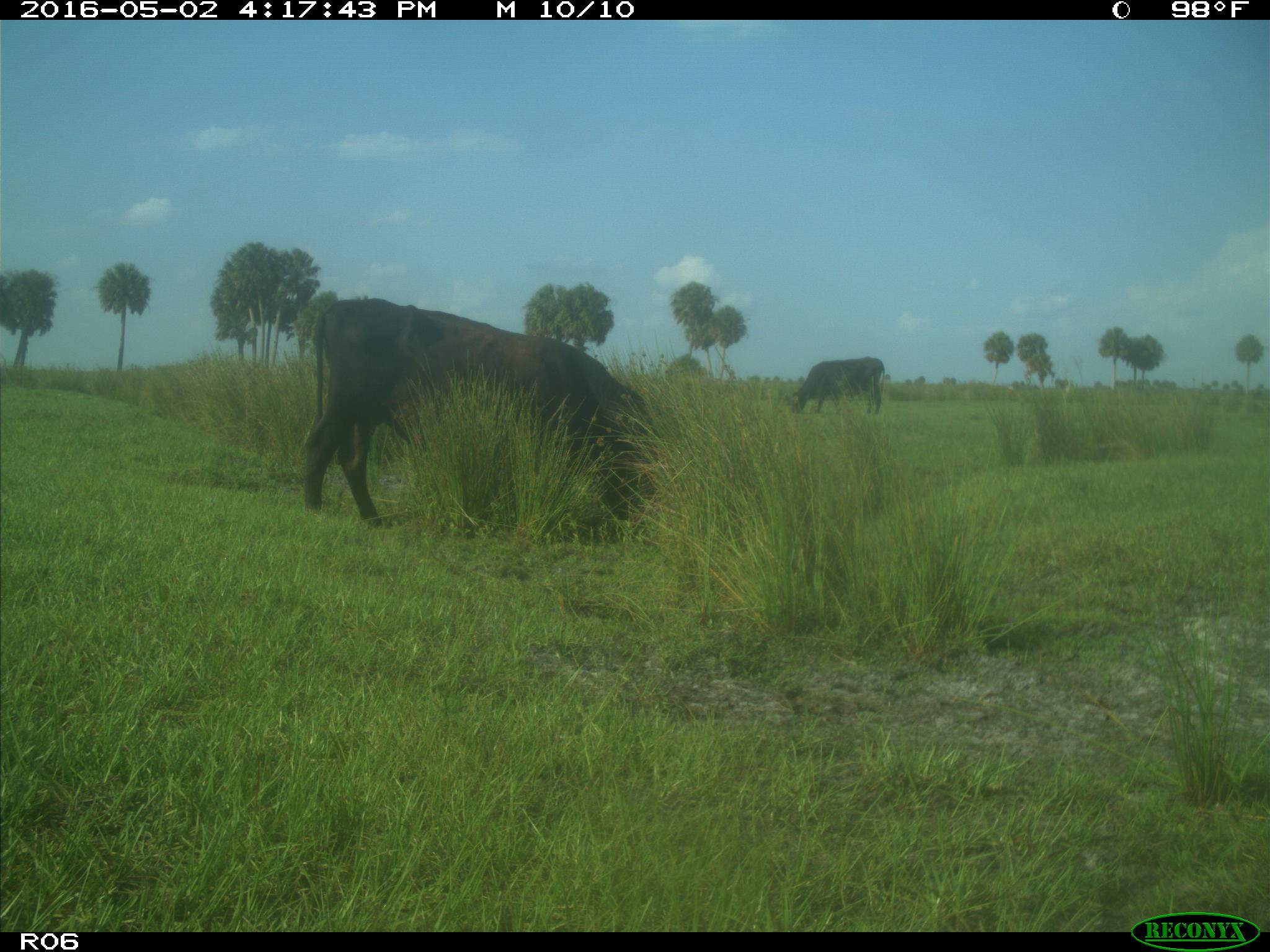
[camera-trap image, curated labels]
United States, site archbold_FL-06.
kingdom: Animalia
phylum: Chordata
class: Mammalia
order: Artiodactyla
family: Bovidae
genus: Bos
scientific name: Bos taurus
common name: domestic cow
Bos taurus (domestic cow).